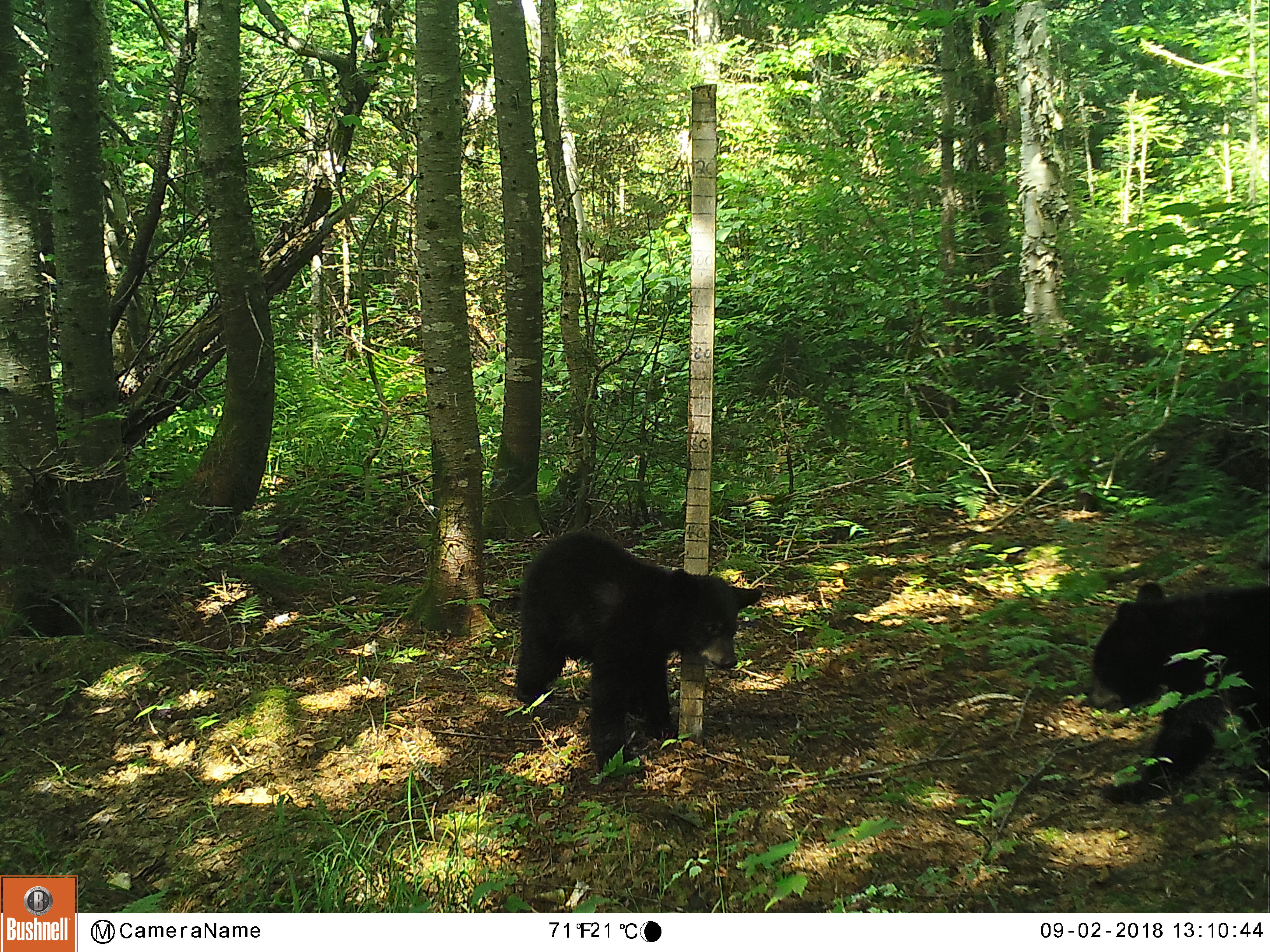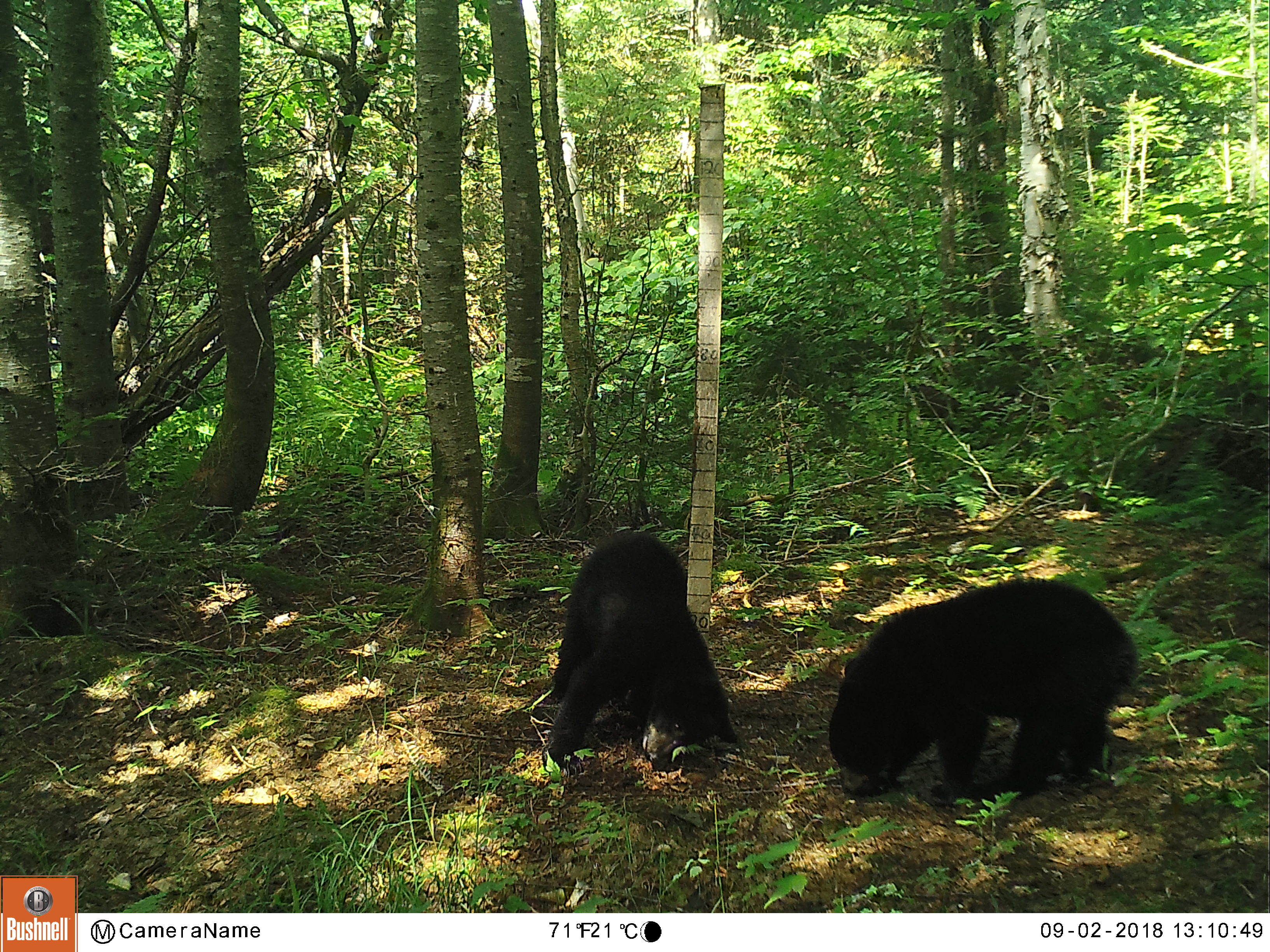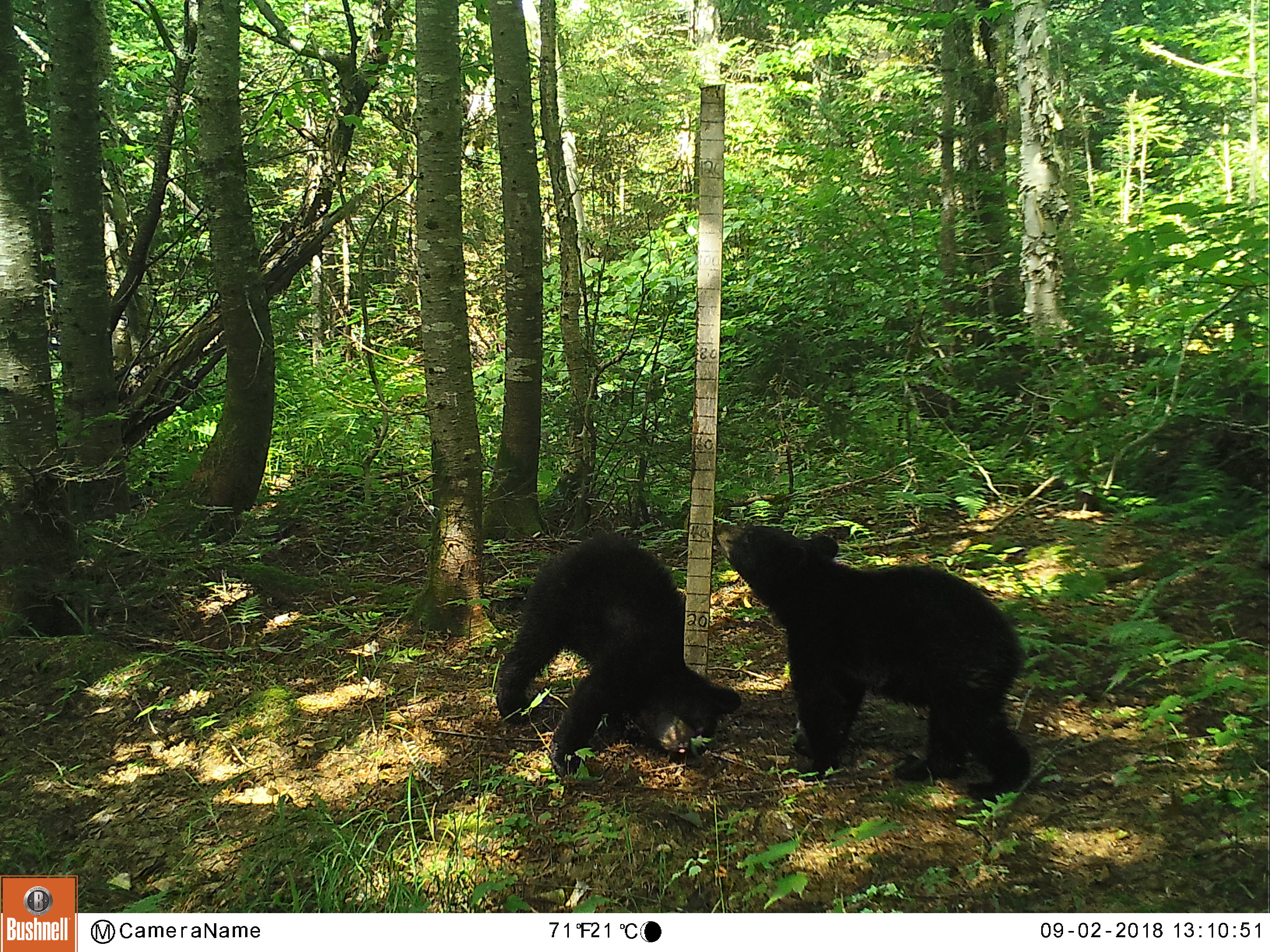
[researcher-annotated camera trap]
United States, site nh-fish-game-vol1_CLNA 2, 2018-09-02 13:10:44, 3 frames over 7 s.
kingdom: Animalia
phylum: Chordata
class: Mammalia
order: Carnivora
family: Ursidae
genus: Ursus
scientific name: Ursus americanus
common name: black bear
Black bear (Ursus americanus).